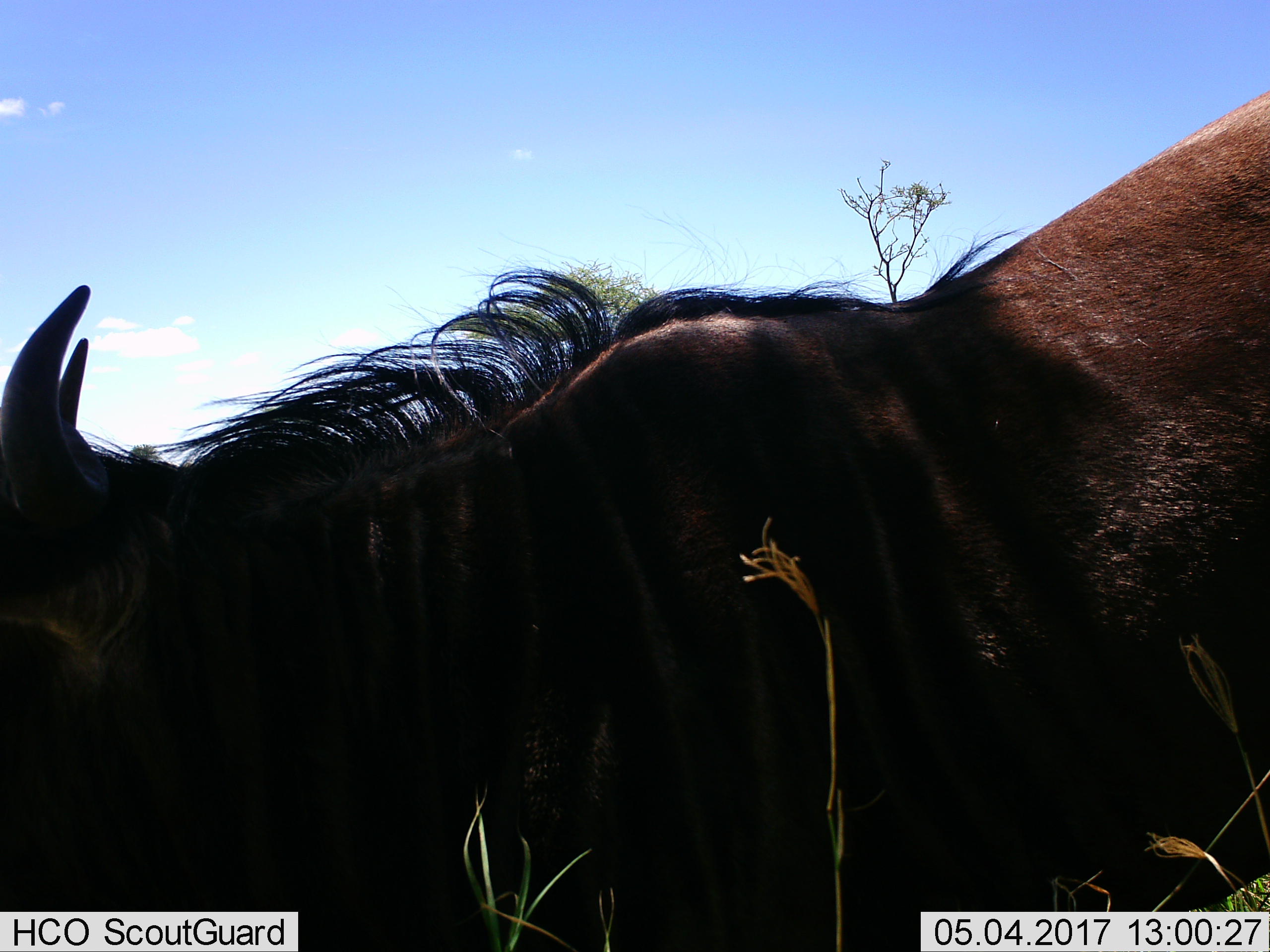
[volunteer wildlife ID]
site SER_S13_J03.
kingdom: Animalia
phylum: Chordata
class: Mammalia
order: Artiodactyla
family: Bovidae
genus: Connochaetes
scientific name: Connochaetes taurinus taurinus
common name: blue wildebeest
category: wildebeestblue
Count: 1.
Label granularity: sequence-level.